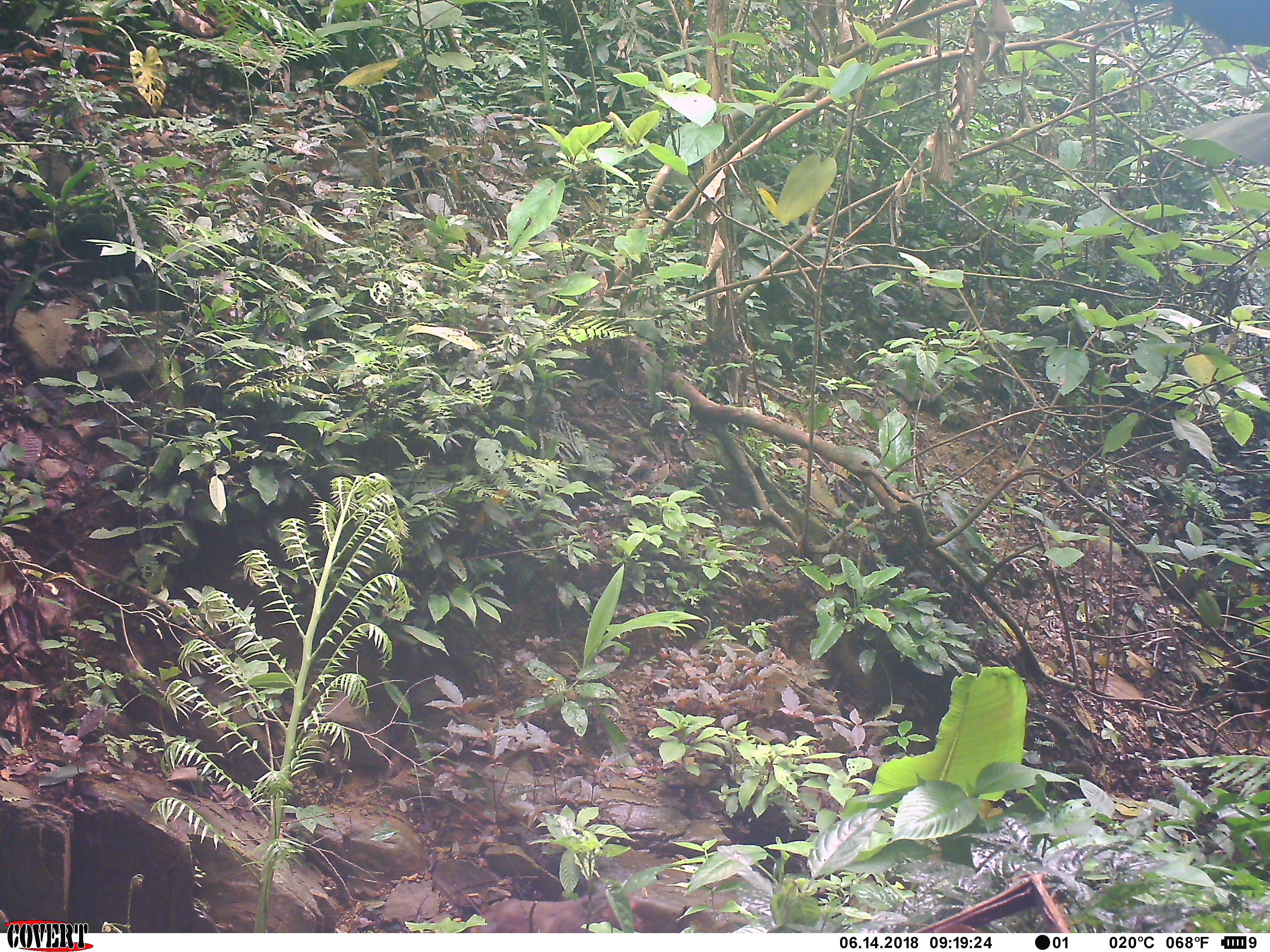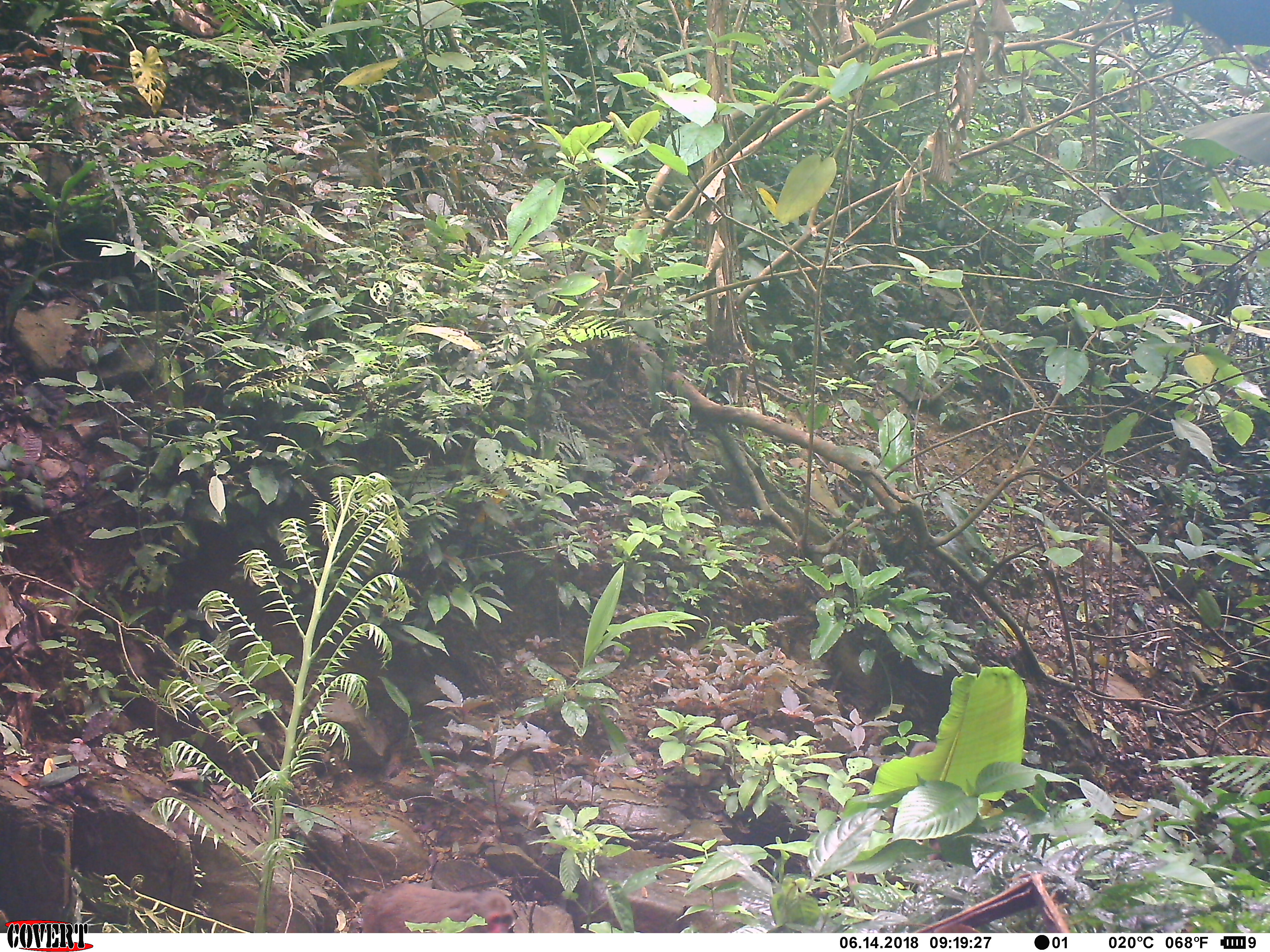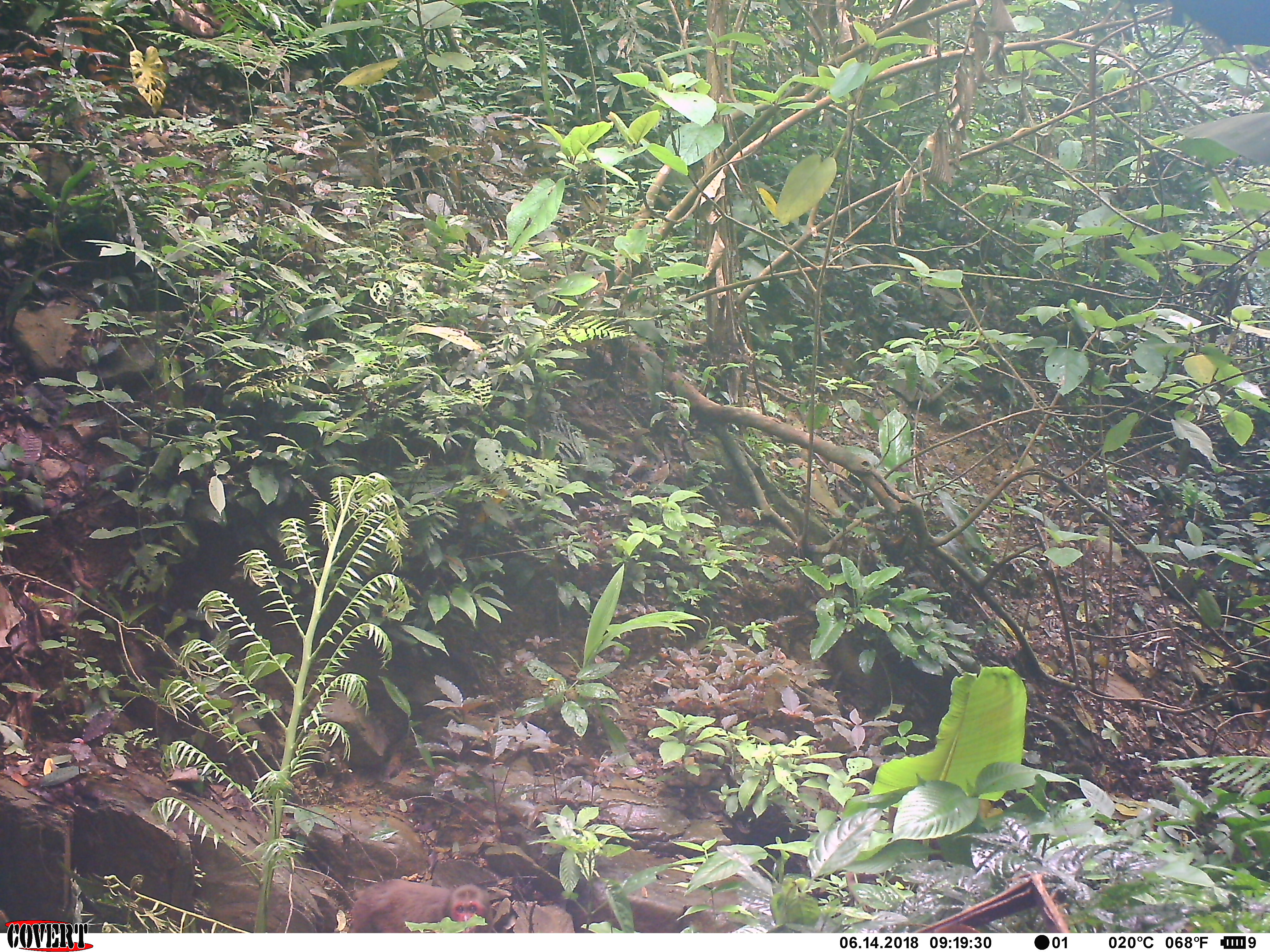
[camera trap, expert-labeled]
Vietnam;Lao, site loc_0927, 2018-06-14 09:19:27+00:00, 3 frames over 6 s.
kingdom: Animalia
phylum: Chordata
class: Mammalia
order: Primates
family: Cercopithecidae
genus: Macaca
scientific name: Macaca arctoides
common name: stump-tailed macaque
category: stump tailed macaque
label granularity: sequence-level